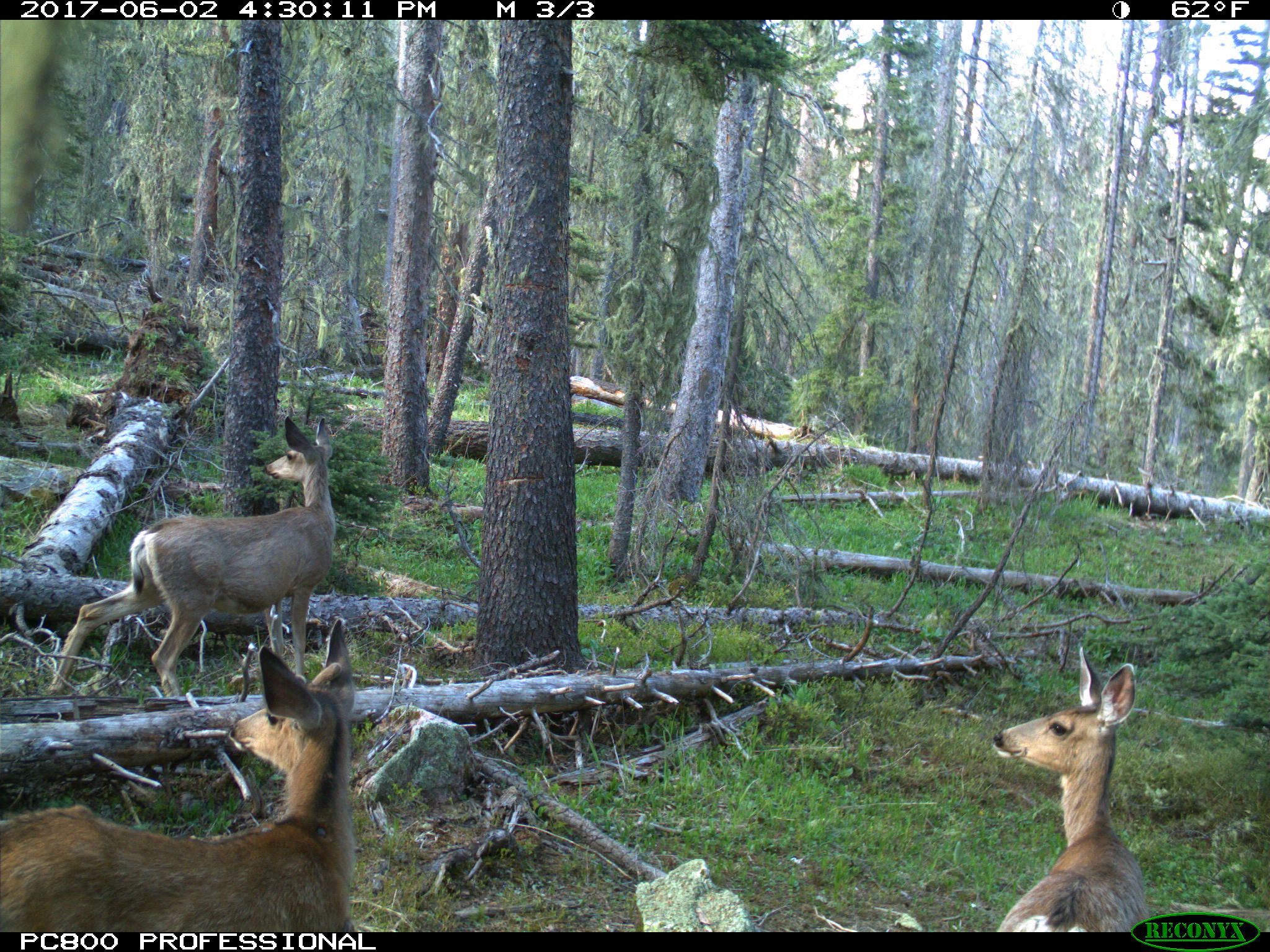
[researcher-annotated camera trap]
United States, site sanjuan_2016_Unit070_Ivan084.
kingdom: Animalia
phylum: Chordata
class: Mammalia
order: Artiodactyla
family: Cervidae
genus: Odocoileus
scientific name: Odocoileus hemionus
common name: mule deer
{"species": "Odocoileus hemionus (mule deer)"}